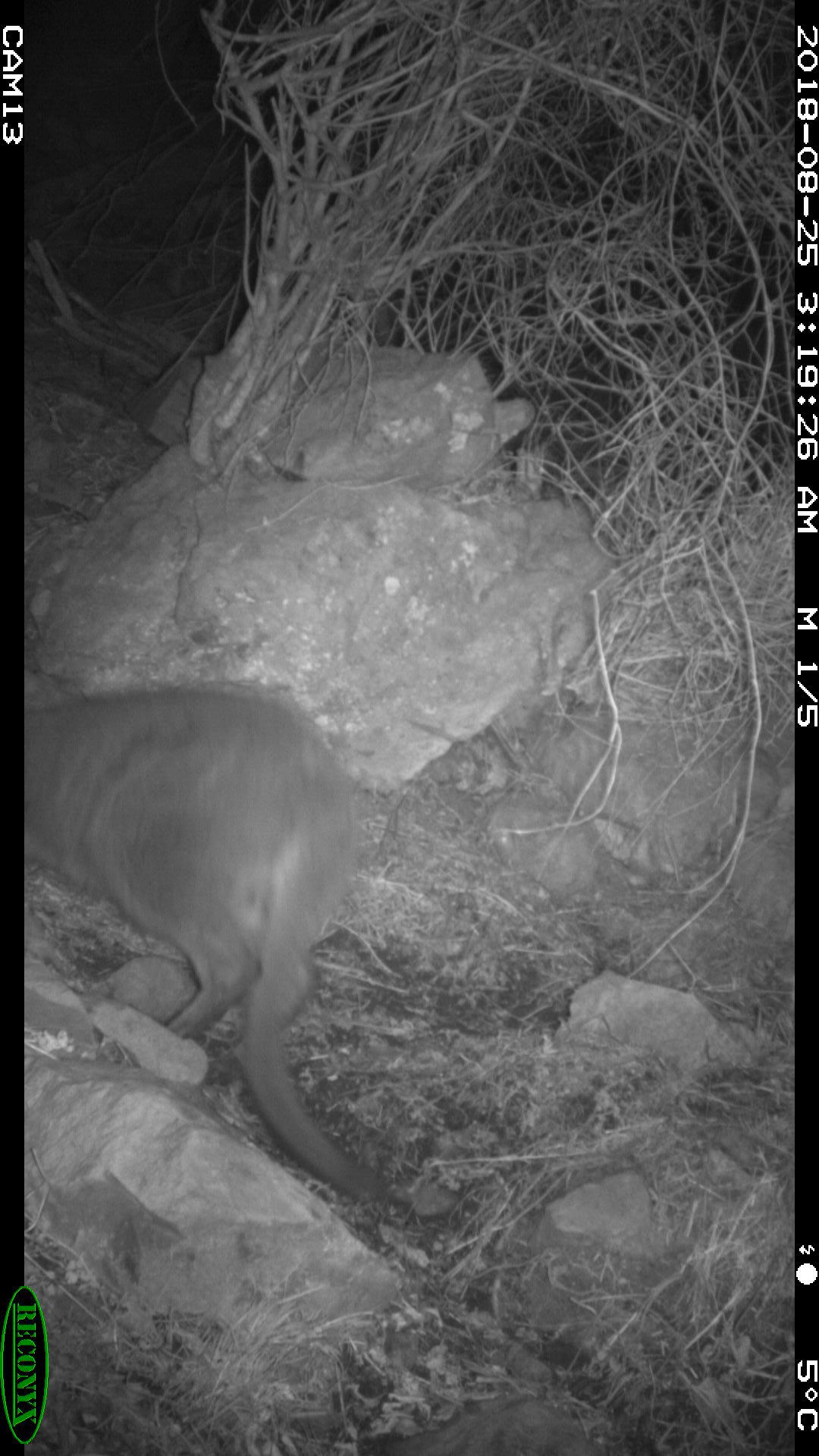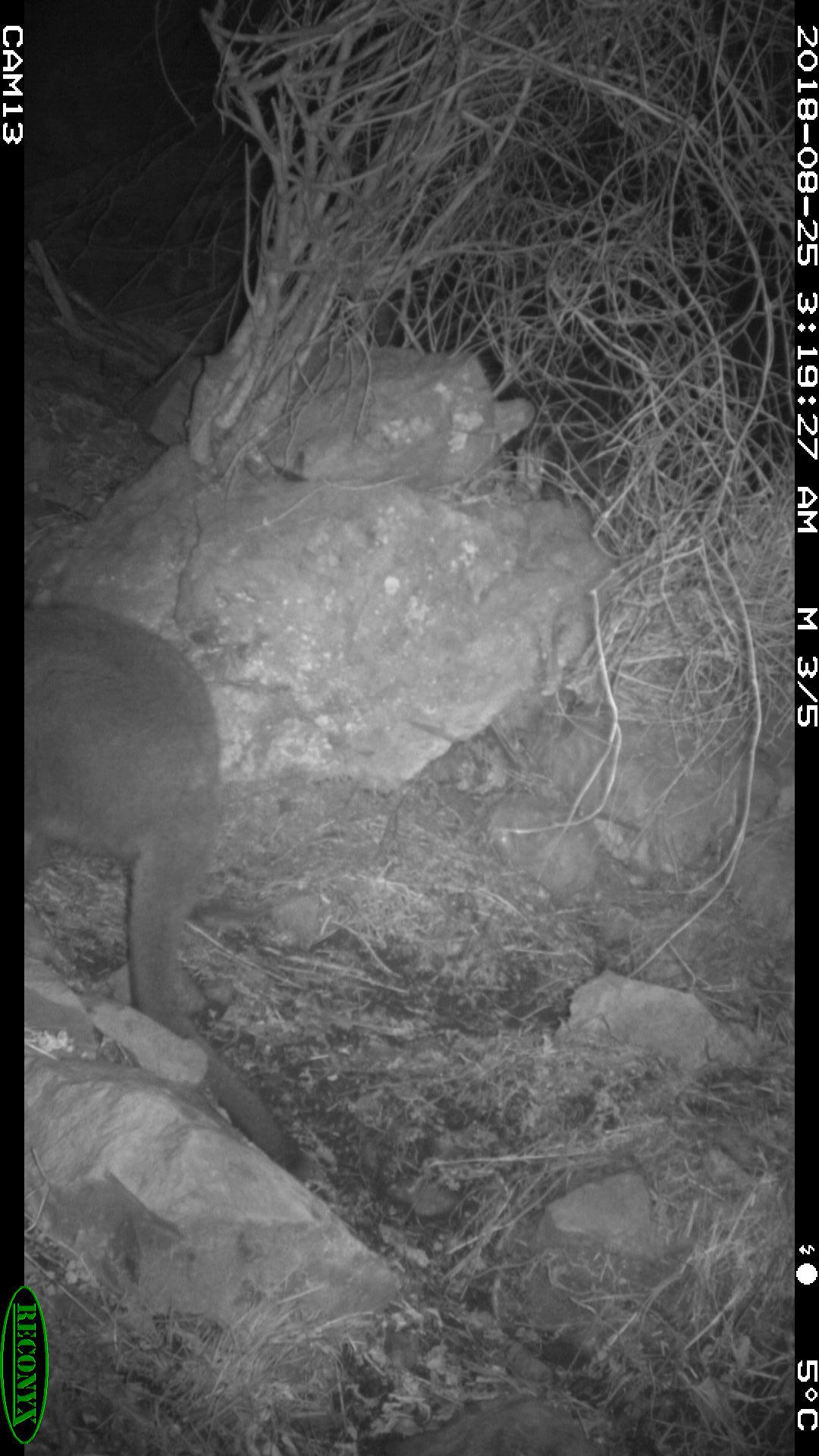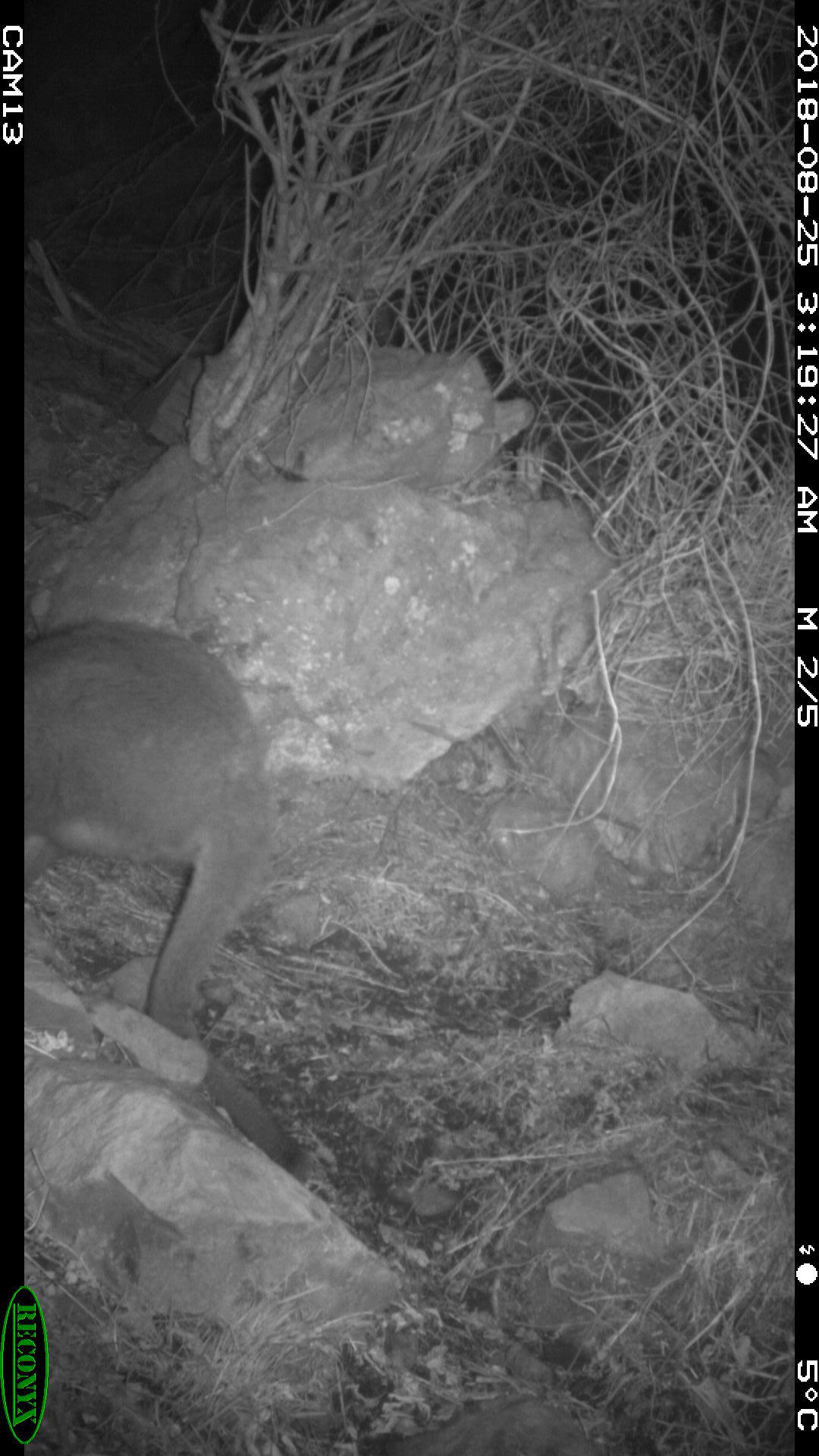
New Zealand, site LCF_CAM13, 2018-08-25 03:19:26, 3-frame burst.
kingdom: Animalia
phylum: Chordata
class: Mammalia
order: Diprotodontia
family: Macropodidae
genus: Notamacropus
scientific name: Notamacropus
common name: wallaby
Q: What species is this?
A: Wallaby (Notamacropus).